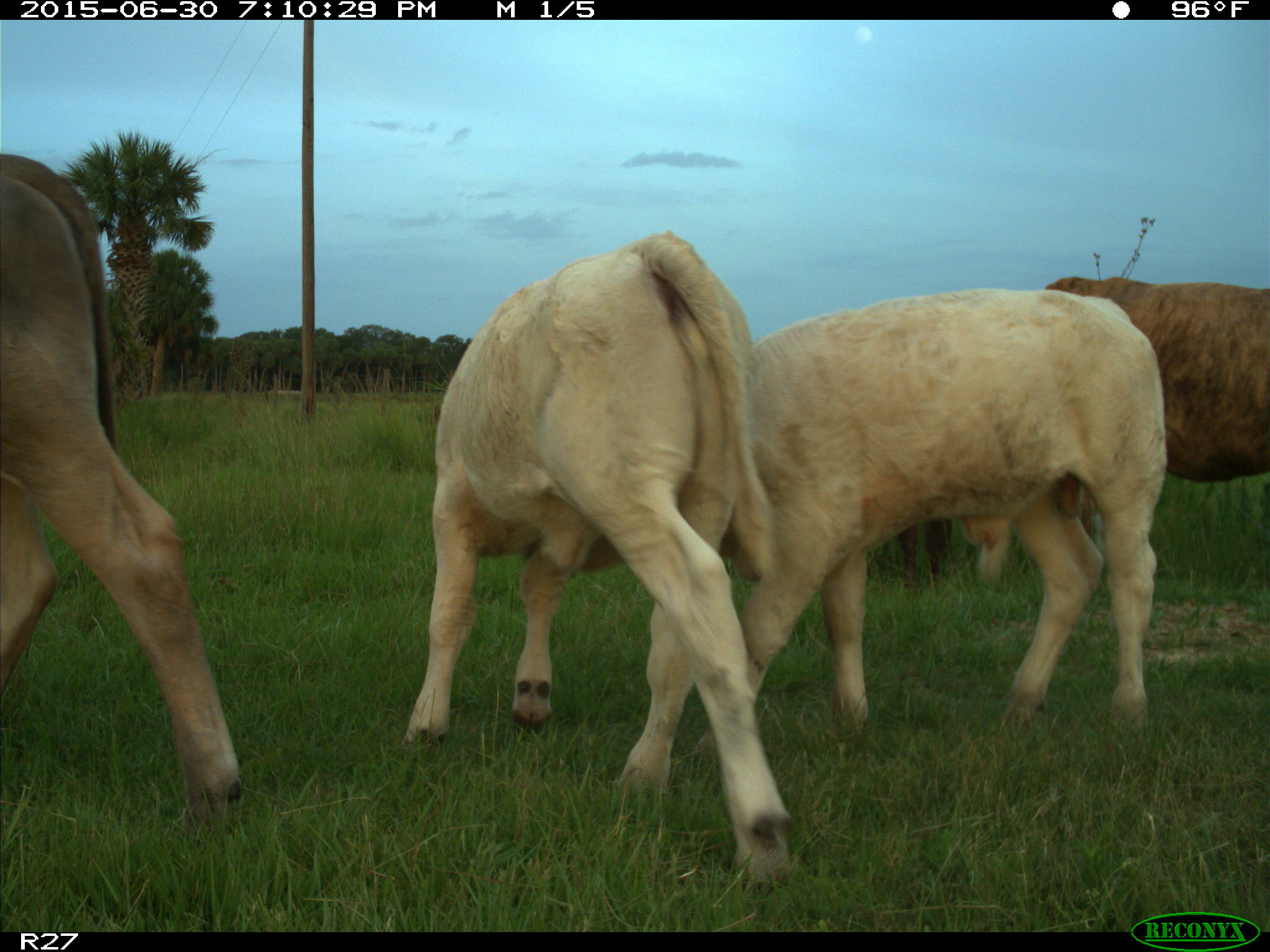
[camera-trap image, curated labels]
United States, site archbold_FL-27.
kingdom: Animalia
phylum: Chordata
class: Mammalia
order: Artiodactyla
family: Bovidae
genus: Bos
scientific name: Bos taurus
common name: domestic cow